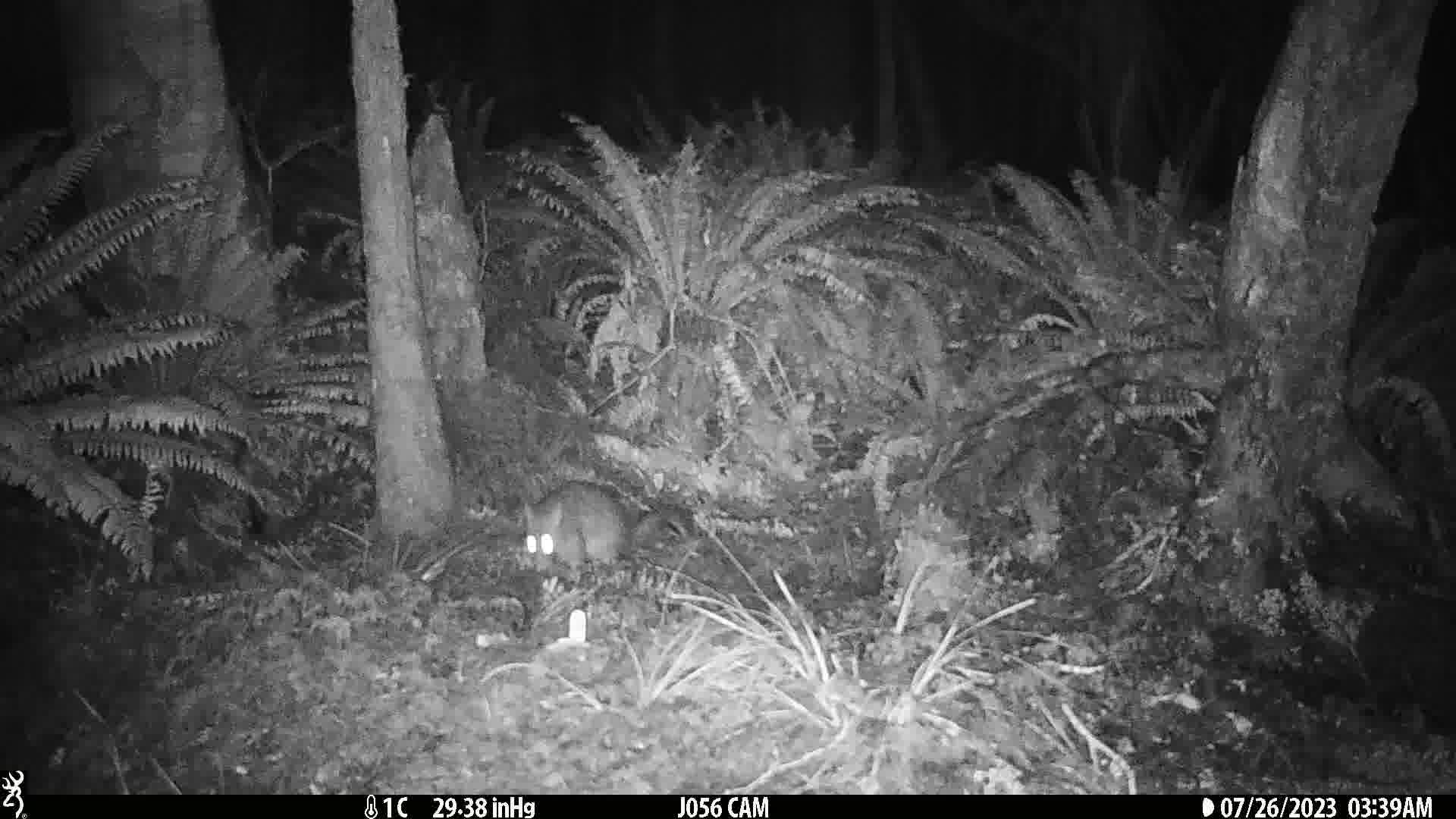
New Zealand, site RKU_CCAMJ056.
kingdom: Animalia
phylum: Chordata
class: Mammalia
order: Diprotodontia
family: Phalangeridae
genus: Trichosurus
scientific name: Trichosurus vulpecula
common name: common brushtail possum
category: possum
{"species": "possum (common brushtail possum) (Trichosurus vulpecula)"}